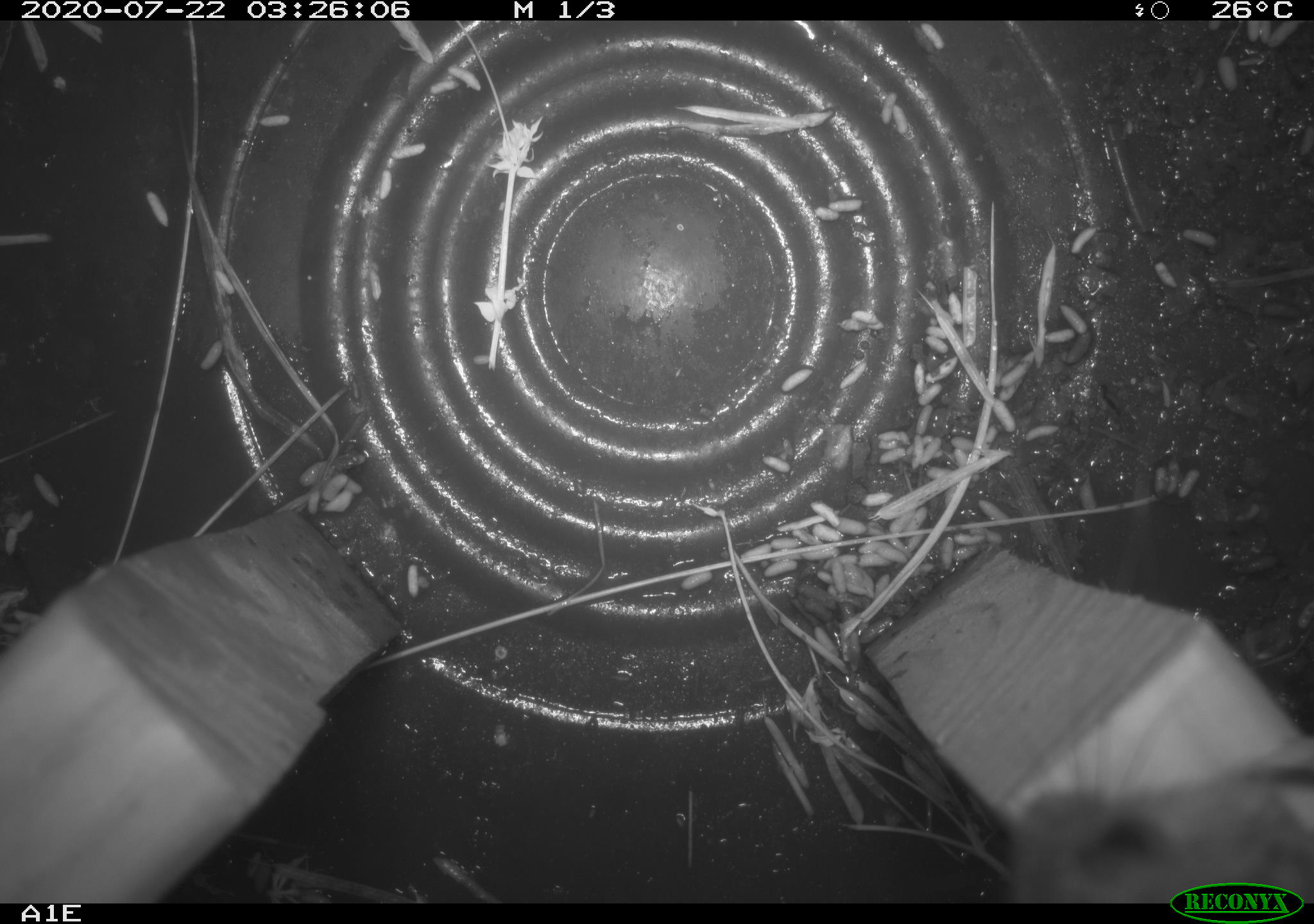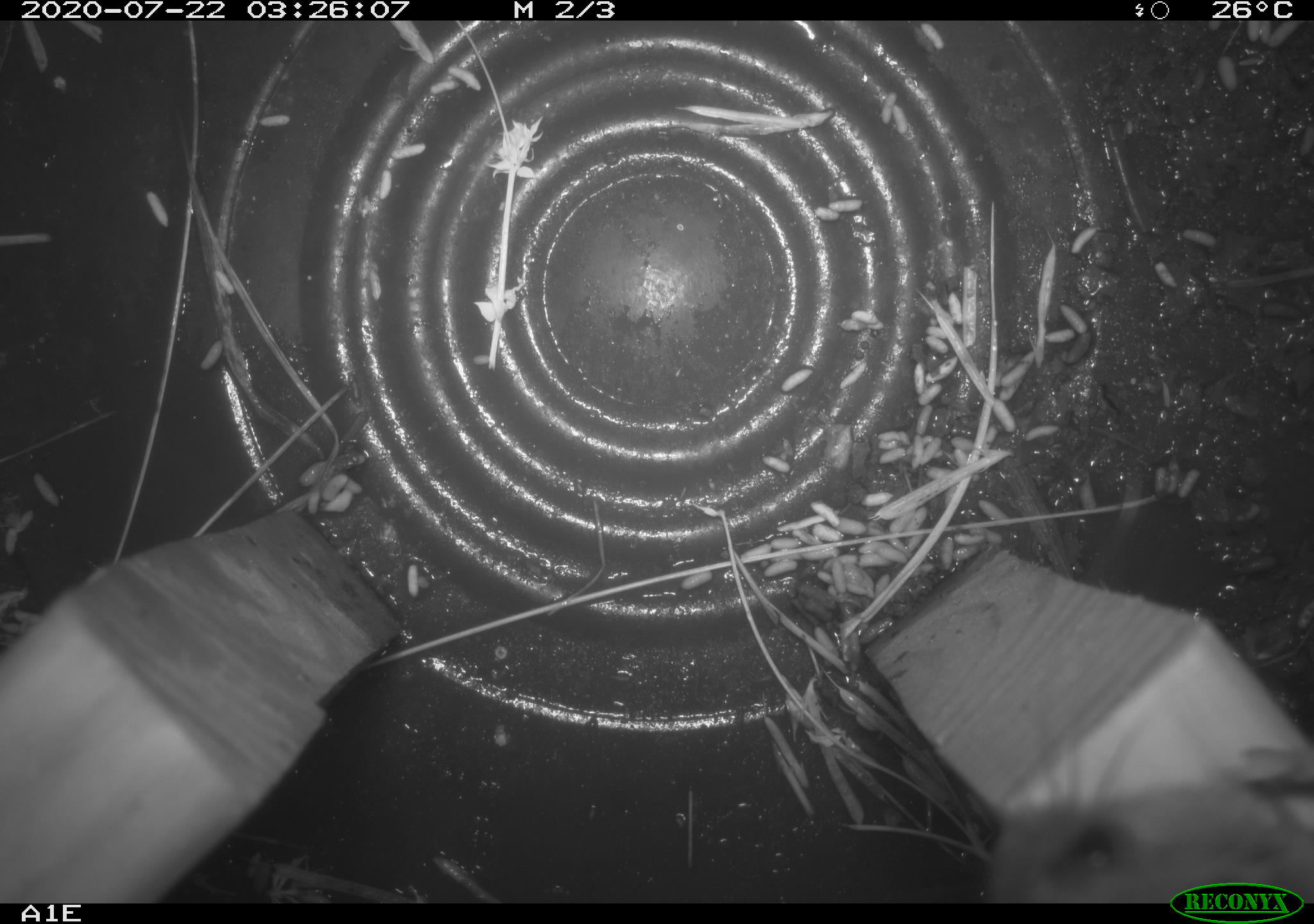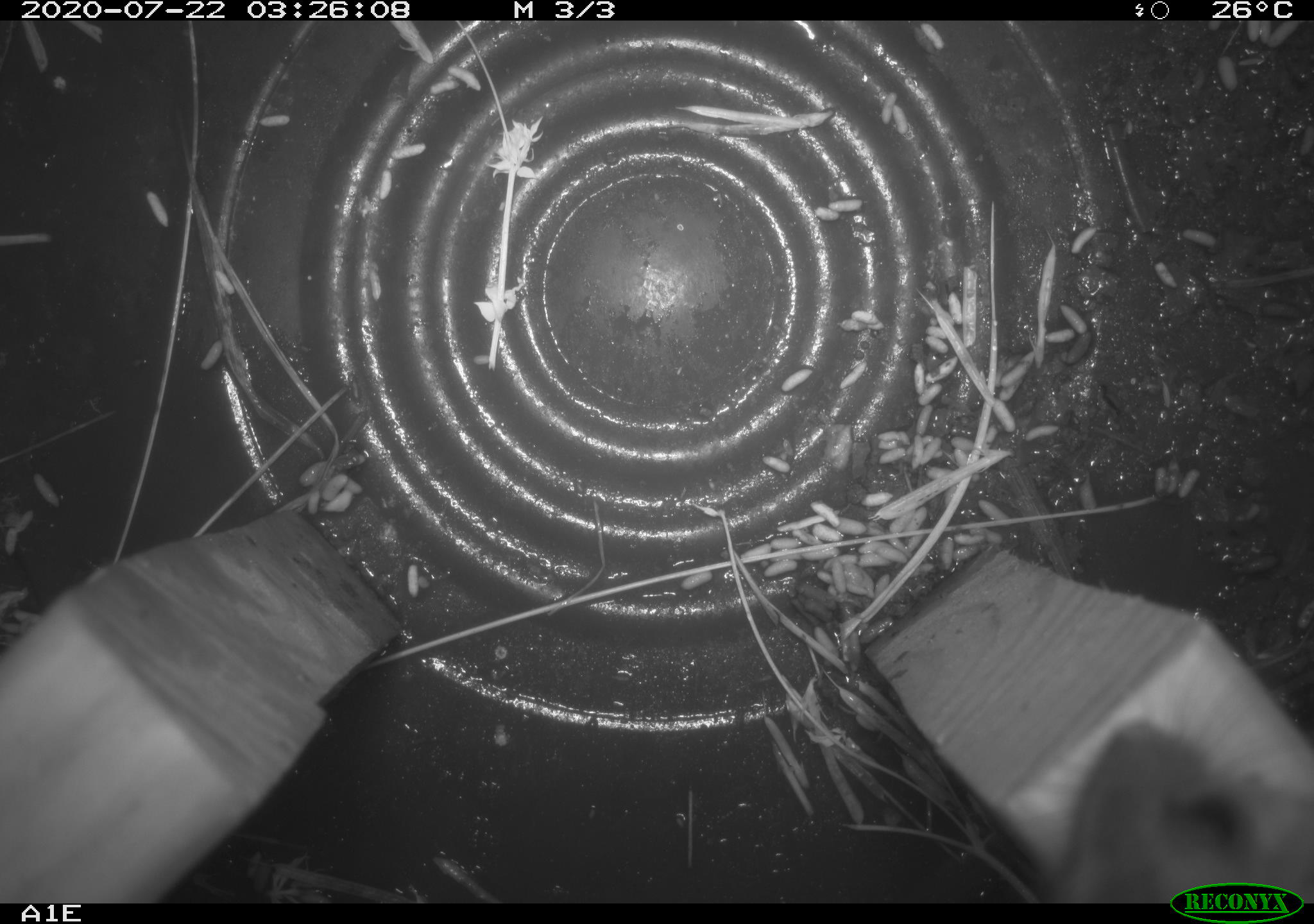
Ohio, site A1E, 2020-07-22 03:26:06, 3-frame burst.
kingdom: Animalia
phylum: Chordata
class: Mammalia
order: Rodentia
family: Cricetidae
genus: Peromyscus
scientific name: Peromyscus leucopus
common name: white-footed mouse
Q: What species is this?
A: White-footed mouse (Peromyscus leucopus).